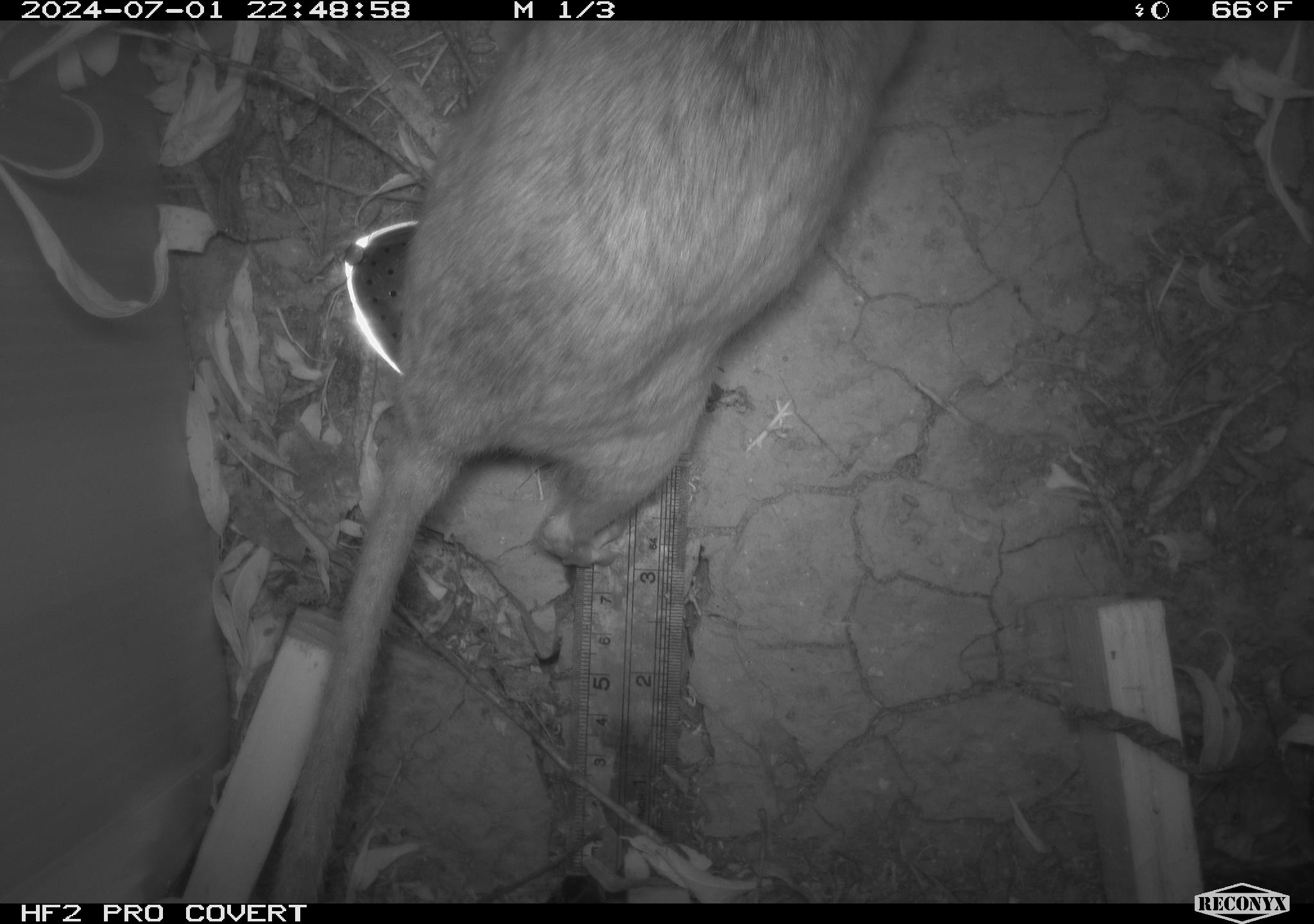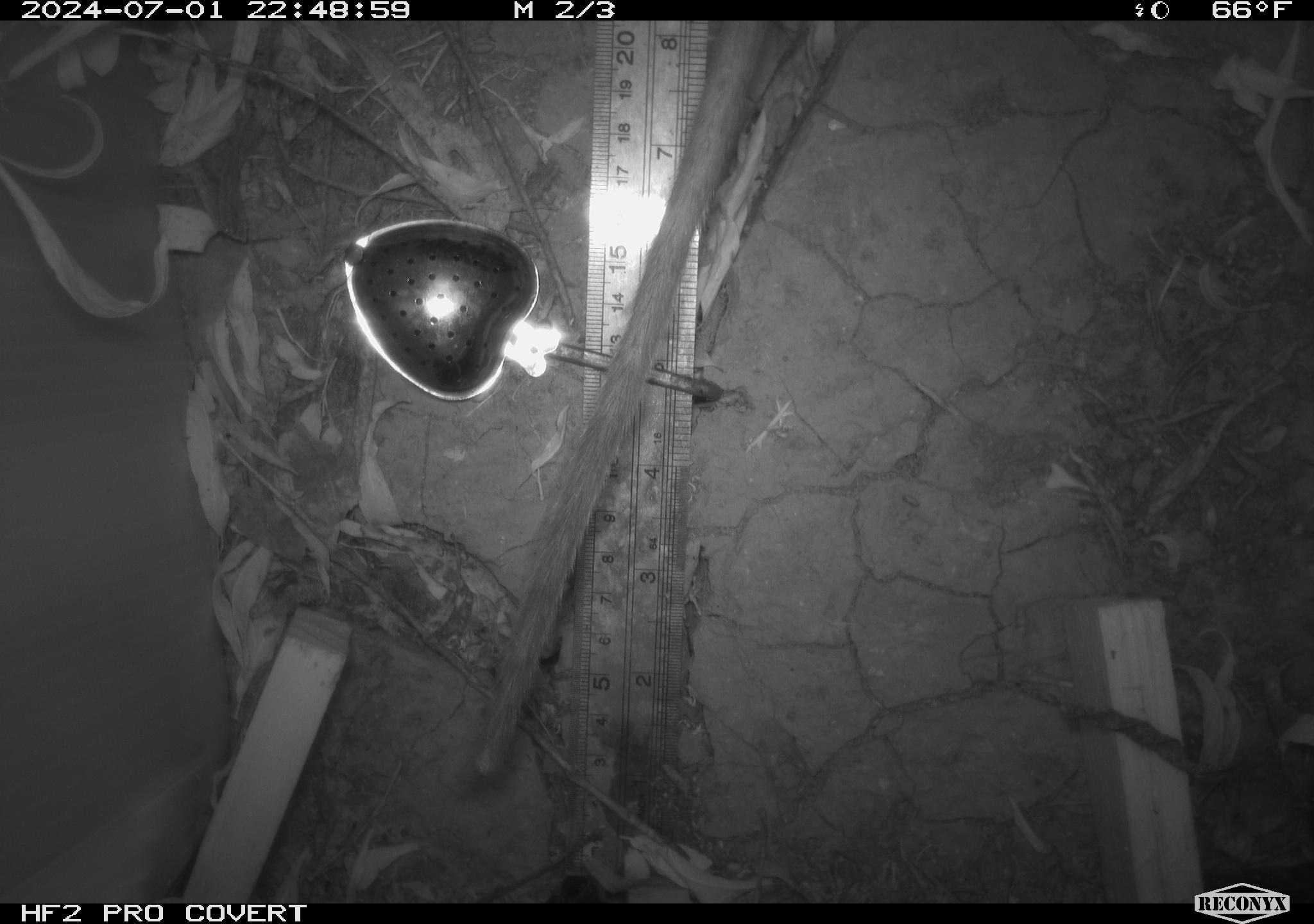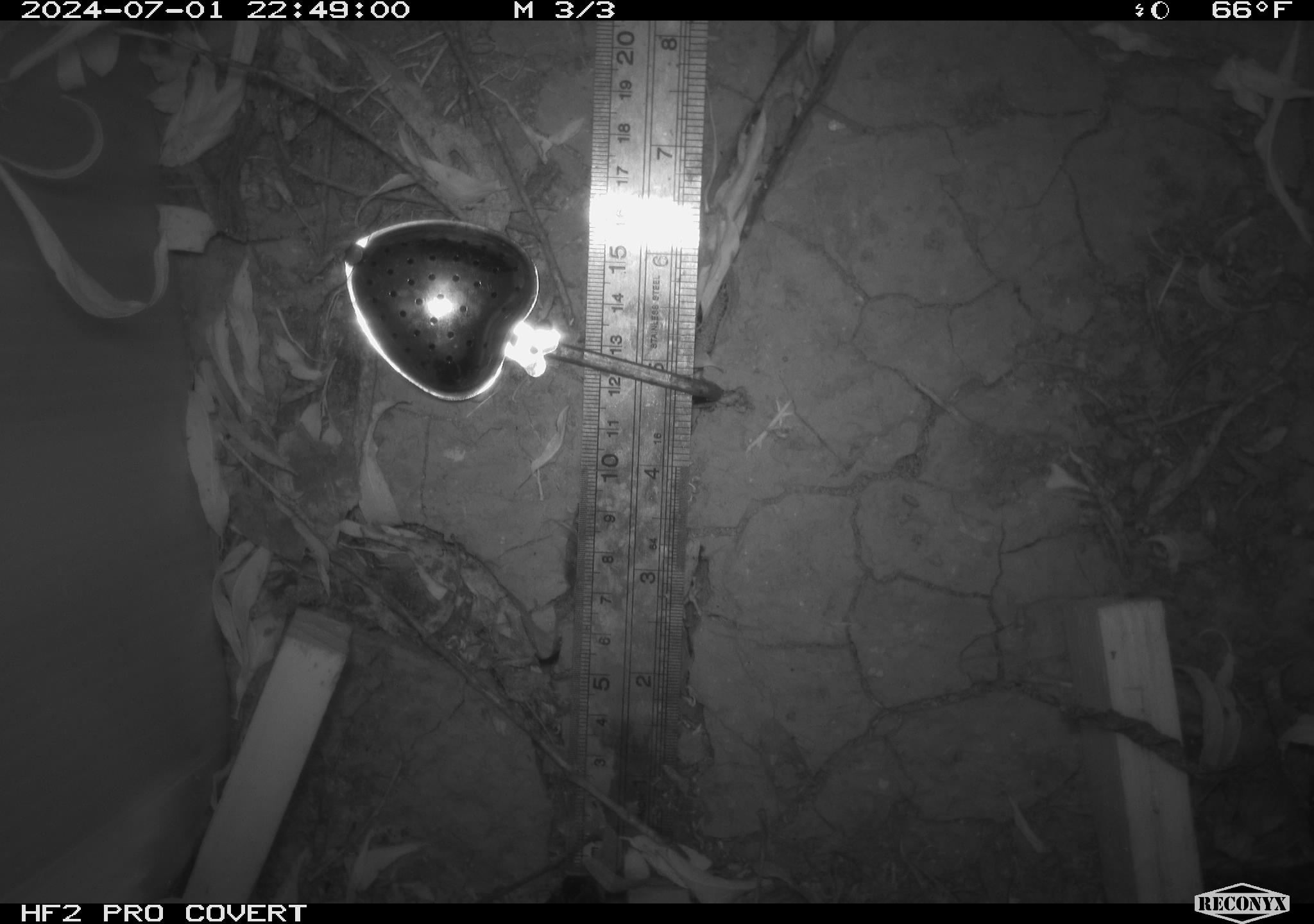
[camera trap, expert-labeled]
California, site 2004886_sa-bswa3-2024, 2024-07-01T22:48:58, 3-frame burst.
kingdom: Animalia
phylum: Chordata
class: Mammalia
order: Rodentia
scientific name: Rodentia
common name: woodrat or rat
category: woodrat or rat species